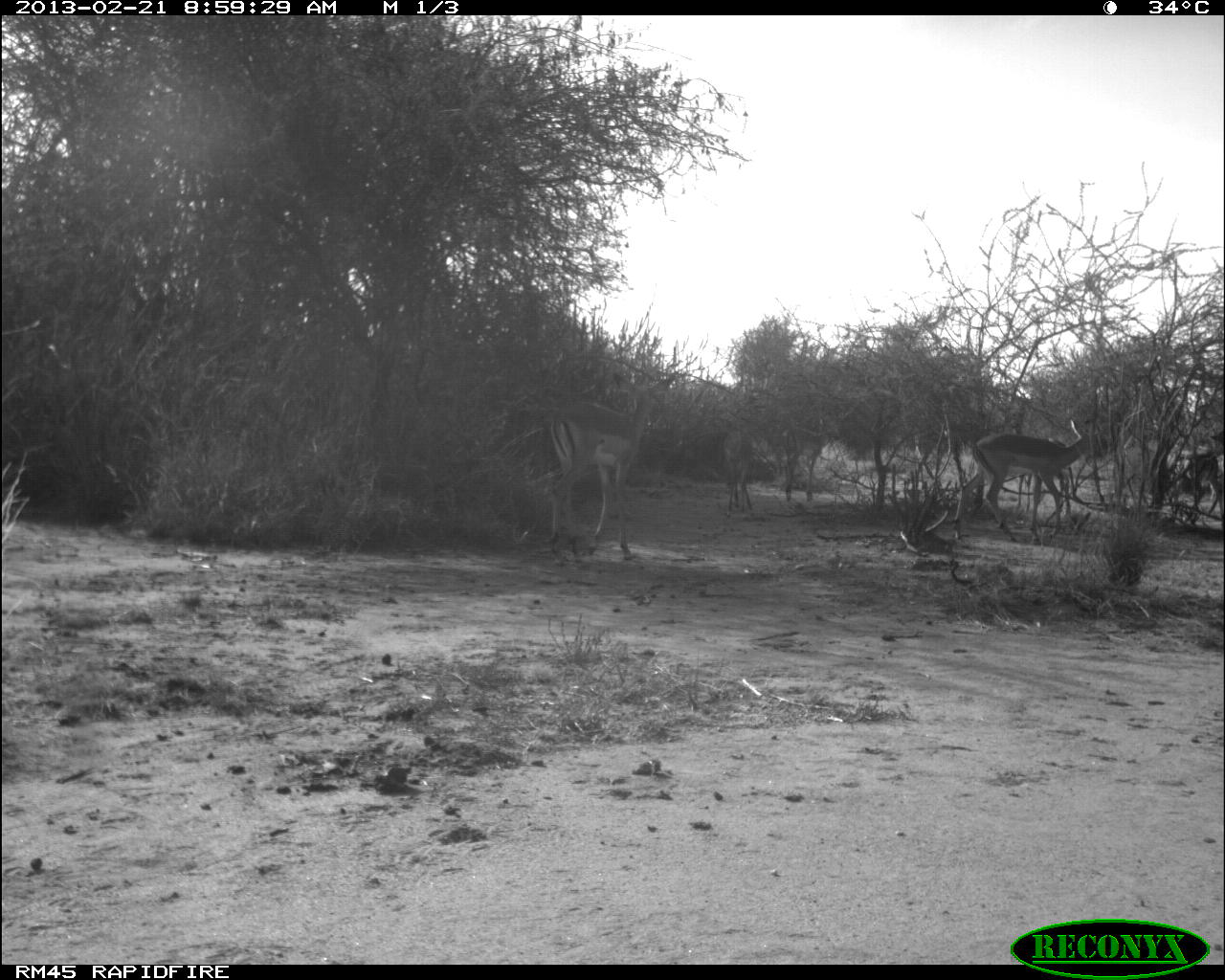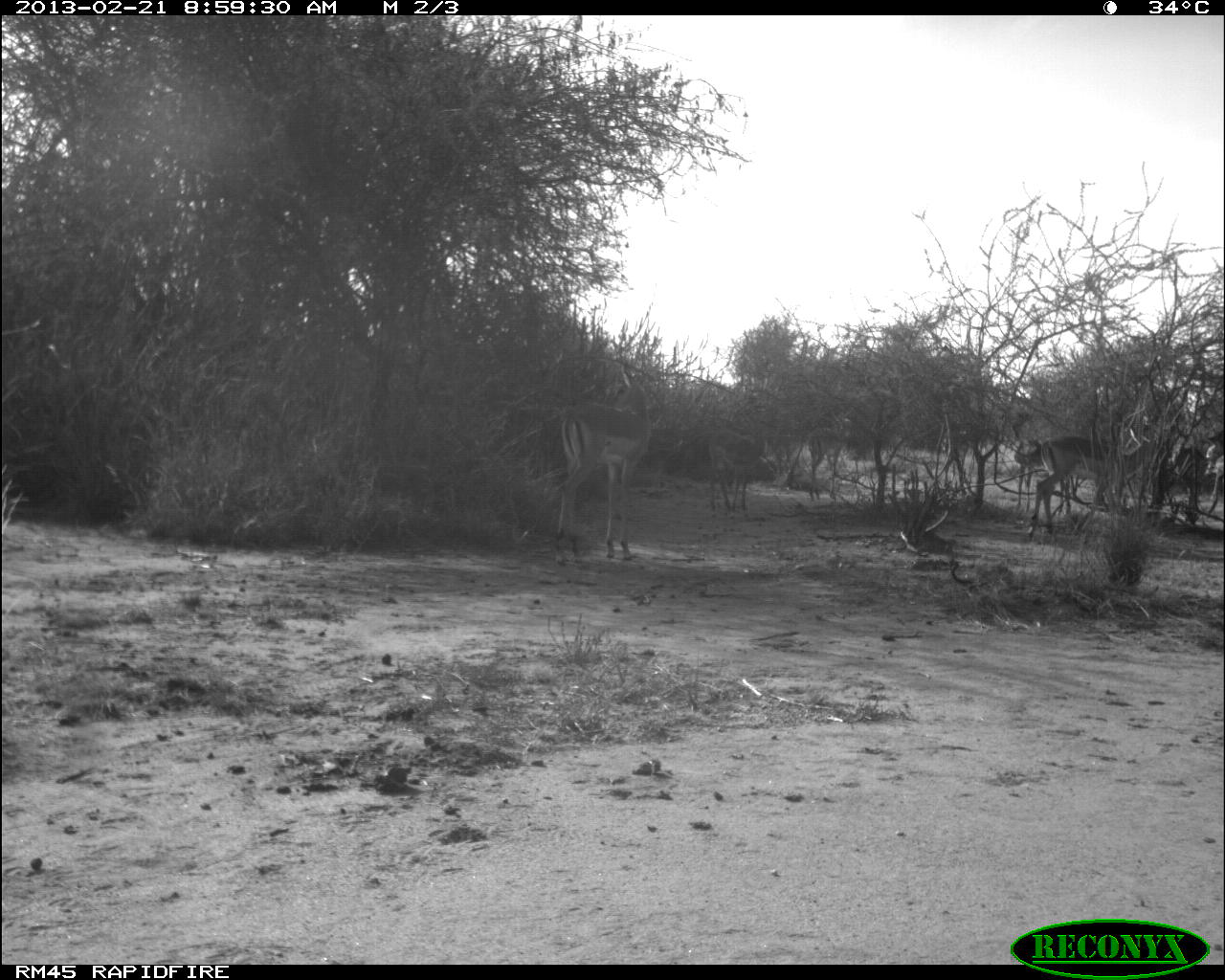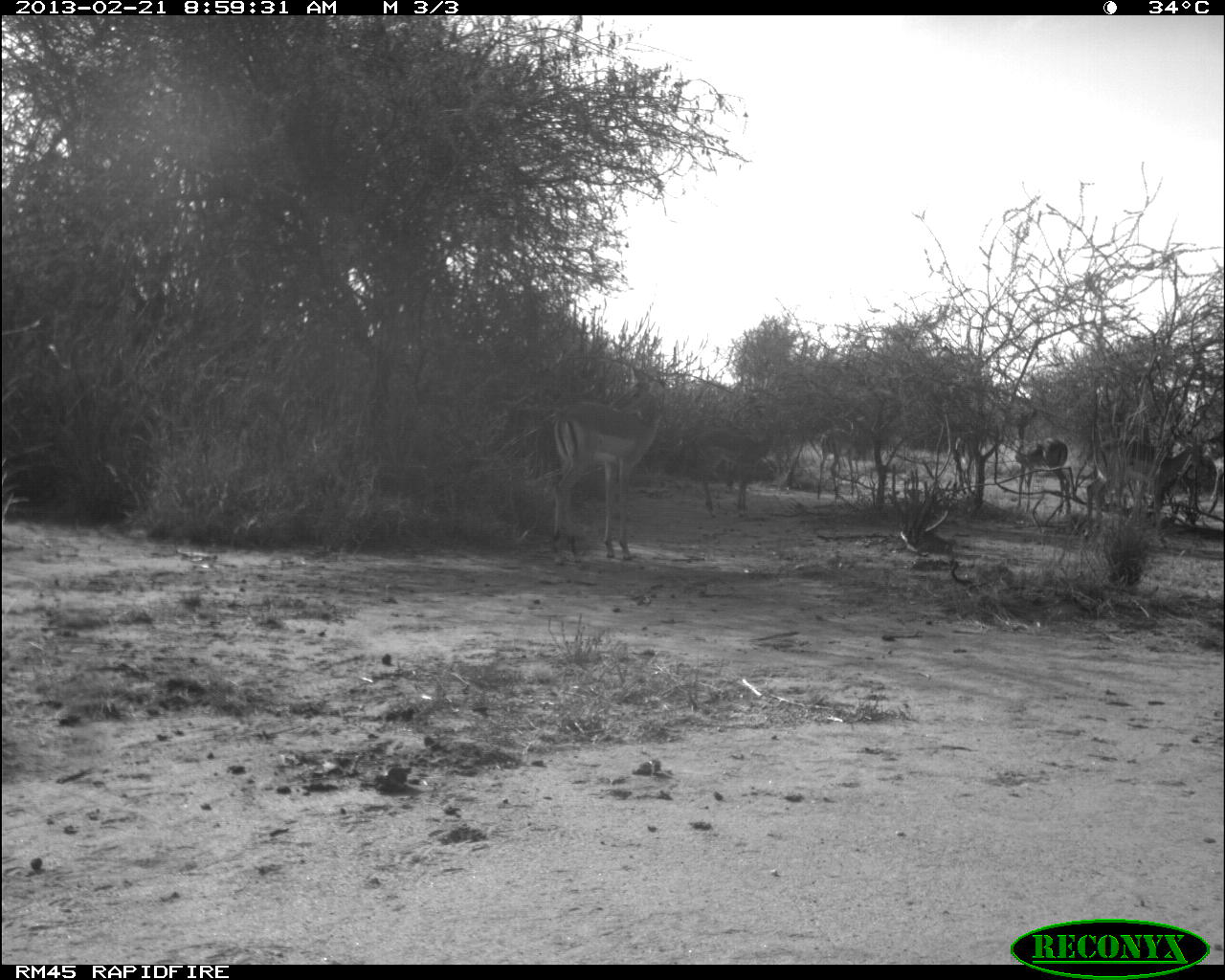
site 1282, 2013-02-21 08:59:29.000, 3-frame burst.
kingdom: Animalia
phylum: Chordata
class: Mammalia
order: Artiodactyla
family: Bovidae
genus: Aepyceros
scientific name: Aepyceros melampus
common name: impala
Aepyceros melampus (impala), count 7.